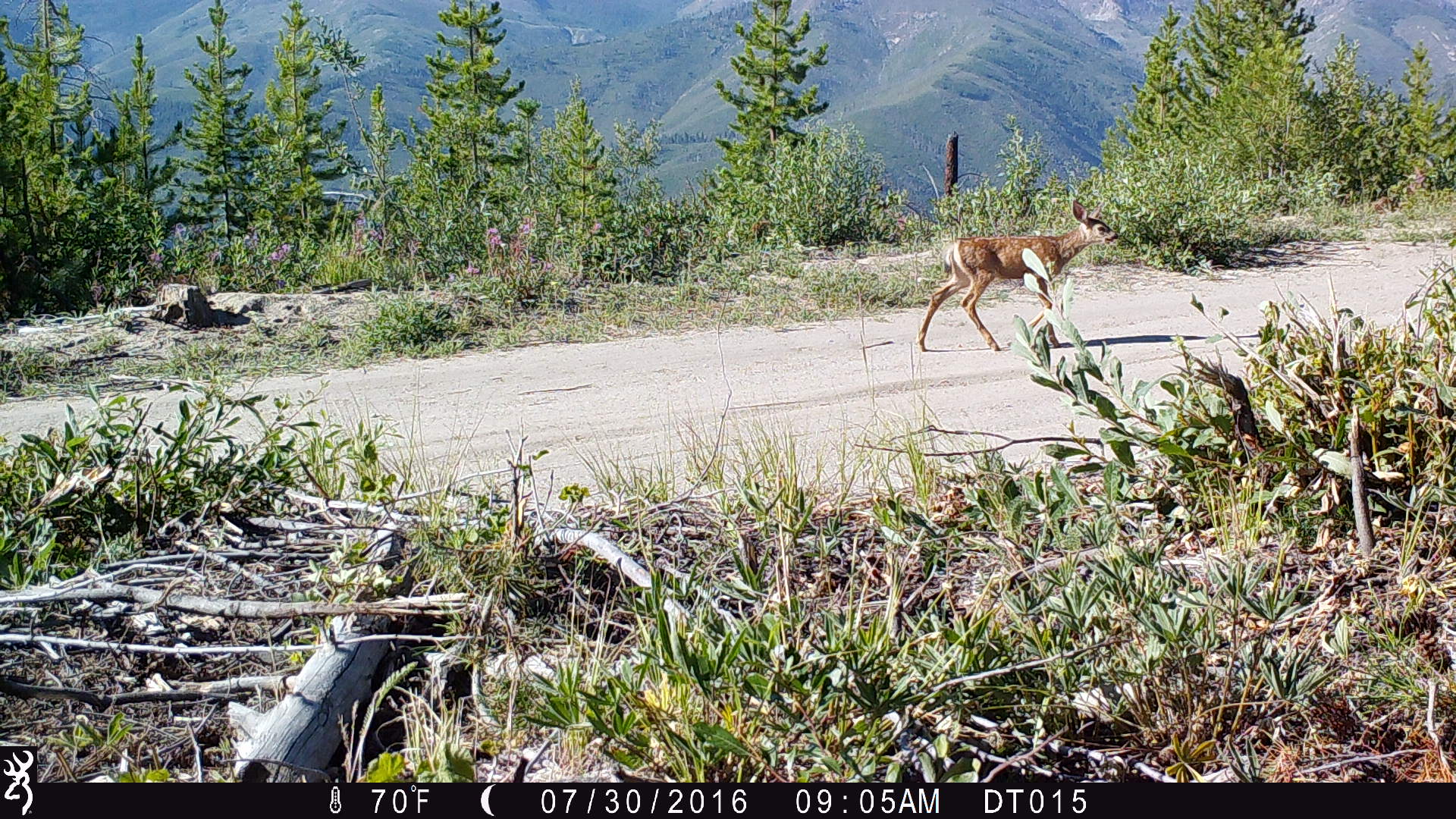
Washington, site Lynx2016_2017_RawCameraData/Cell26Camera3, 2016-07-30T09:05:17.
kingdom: Animalia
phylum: Chordata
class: Mammalia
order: Artiodactyla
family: Cervidae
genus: Odocoileus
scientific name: Odocoileus hemionus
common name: mule deer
Odocoileus hemionus (mule deer). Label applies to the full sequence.